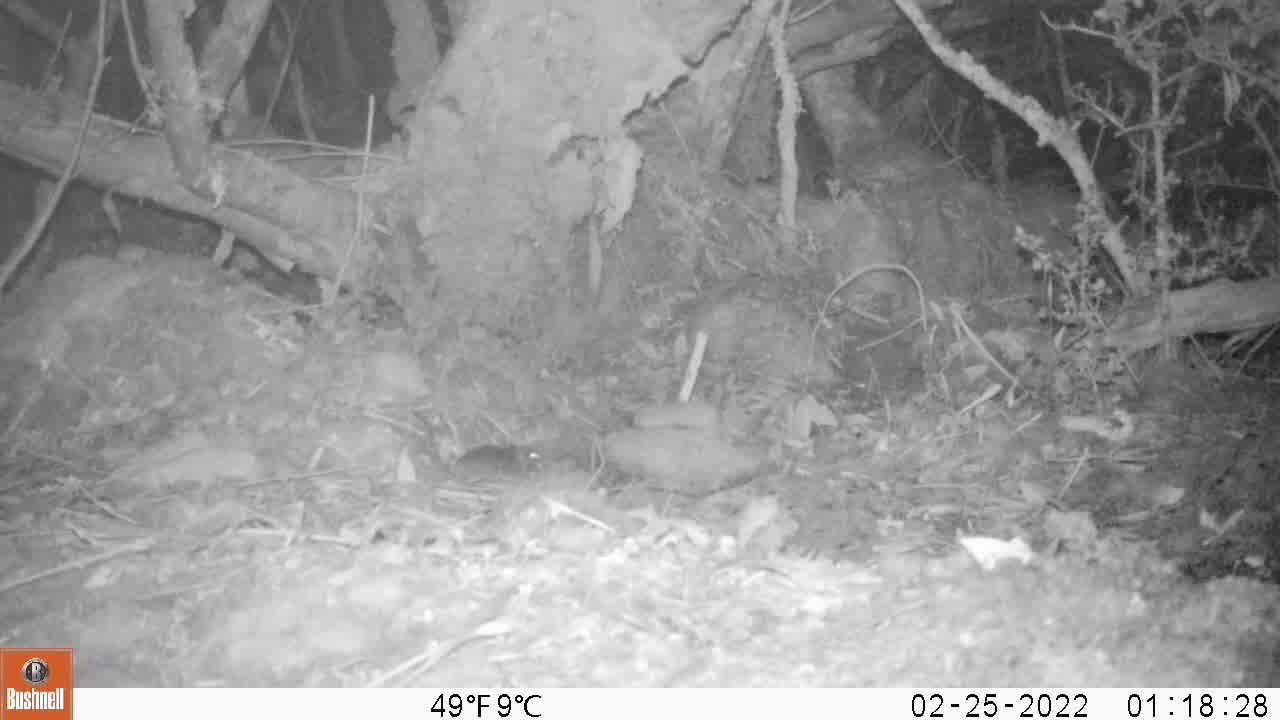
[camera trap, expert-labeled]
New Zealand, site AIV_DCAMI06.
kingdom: Animalia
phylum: Chordata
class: Mammalia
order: Rodentia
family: Muridae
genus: Mus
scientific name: Mus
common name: mouse